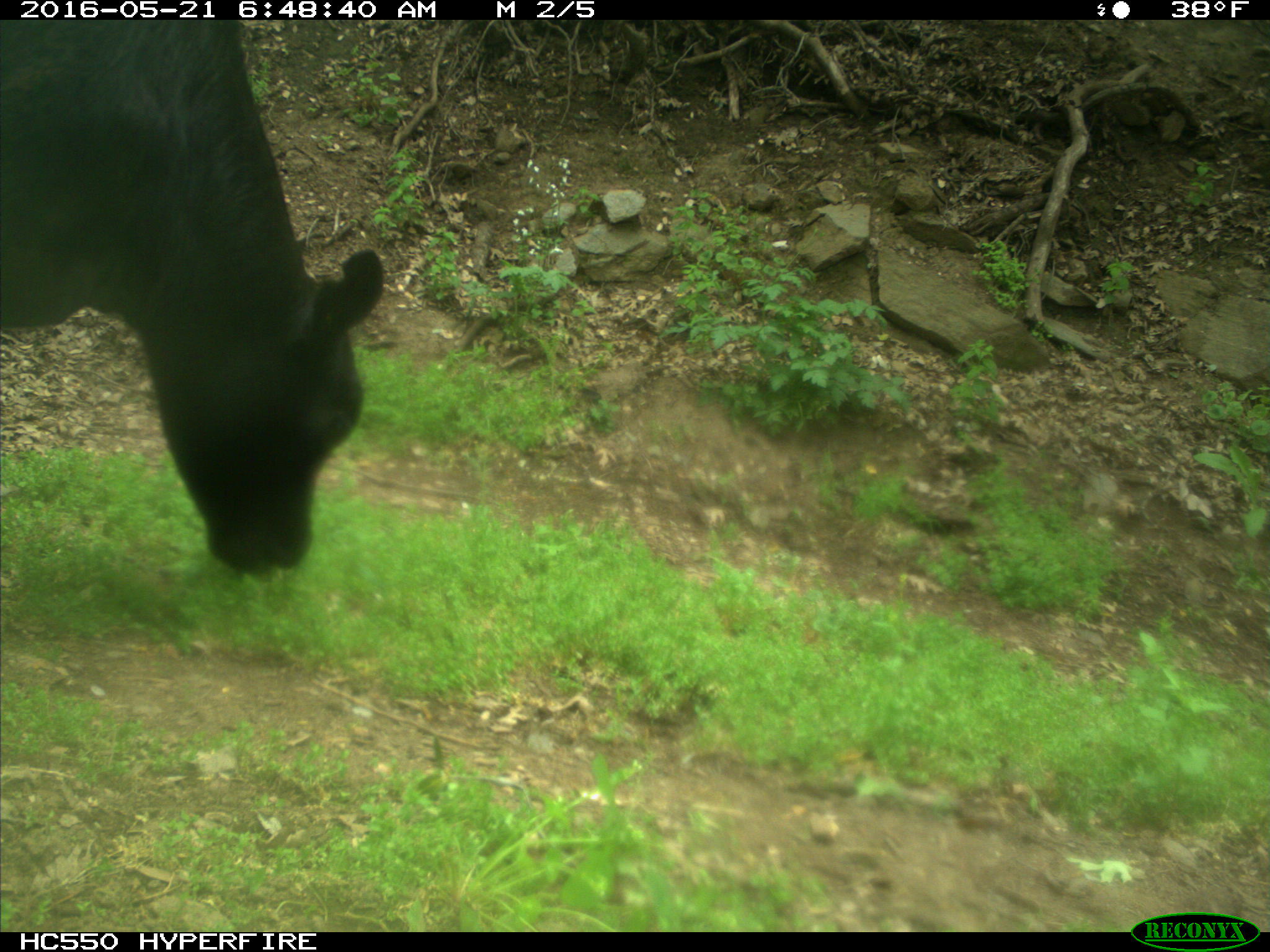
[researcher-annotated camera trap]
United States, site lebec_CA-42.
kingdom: Animalia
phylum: Chordata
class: Mammalia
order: Artiodactyla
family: Bovidae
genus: Bos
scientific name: Bos taurus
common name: domestic cow